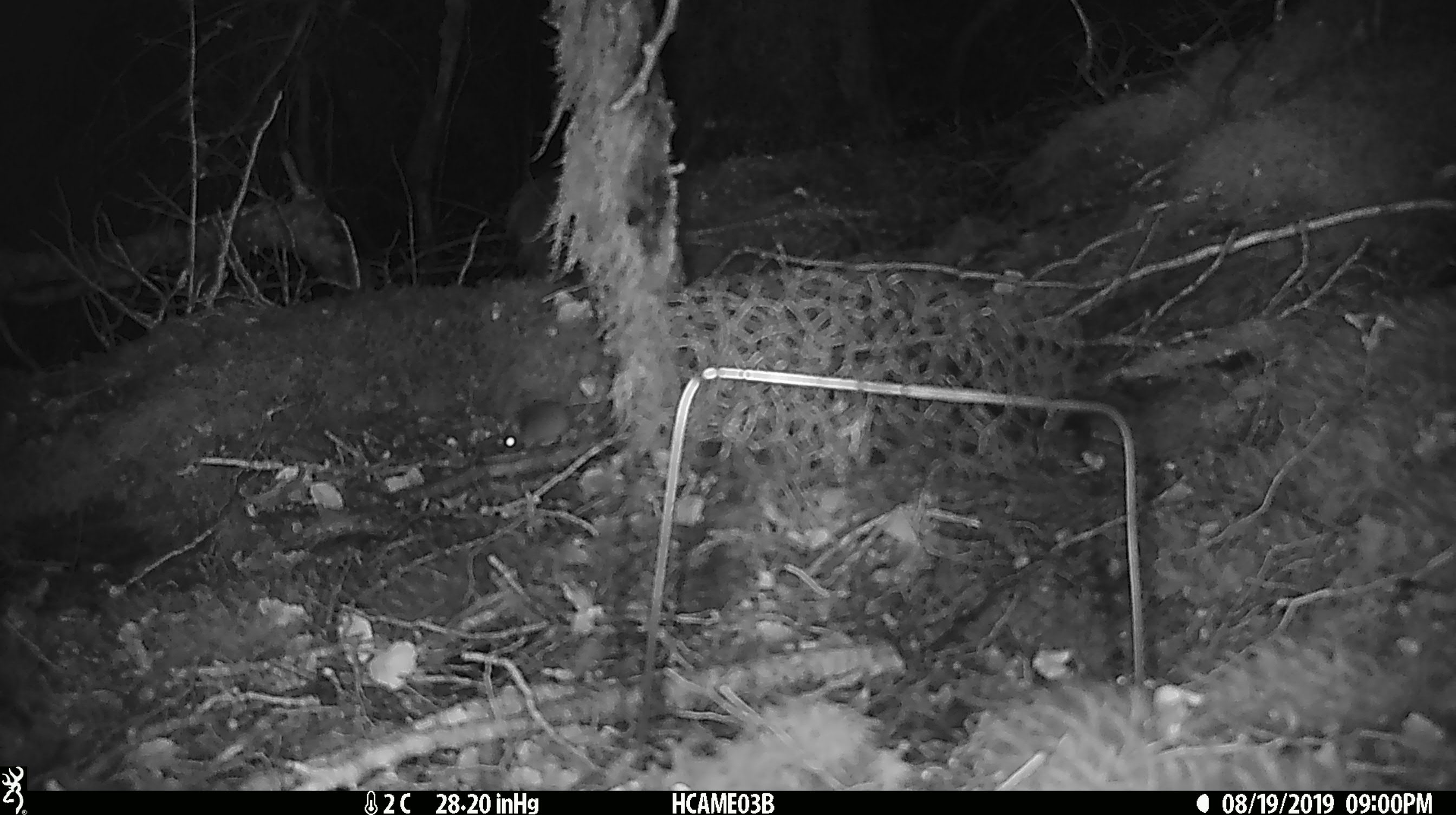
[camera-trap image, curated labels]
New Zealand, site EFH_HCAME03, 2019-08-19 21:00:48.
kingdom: Animalia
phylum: Chordata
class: Mammalia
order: Rodentia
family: Muridae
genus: Mus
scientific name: Mus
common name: mouse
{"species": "mouse (Mus)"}